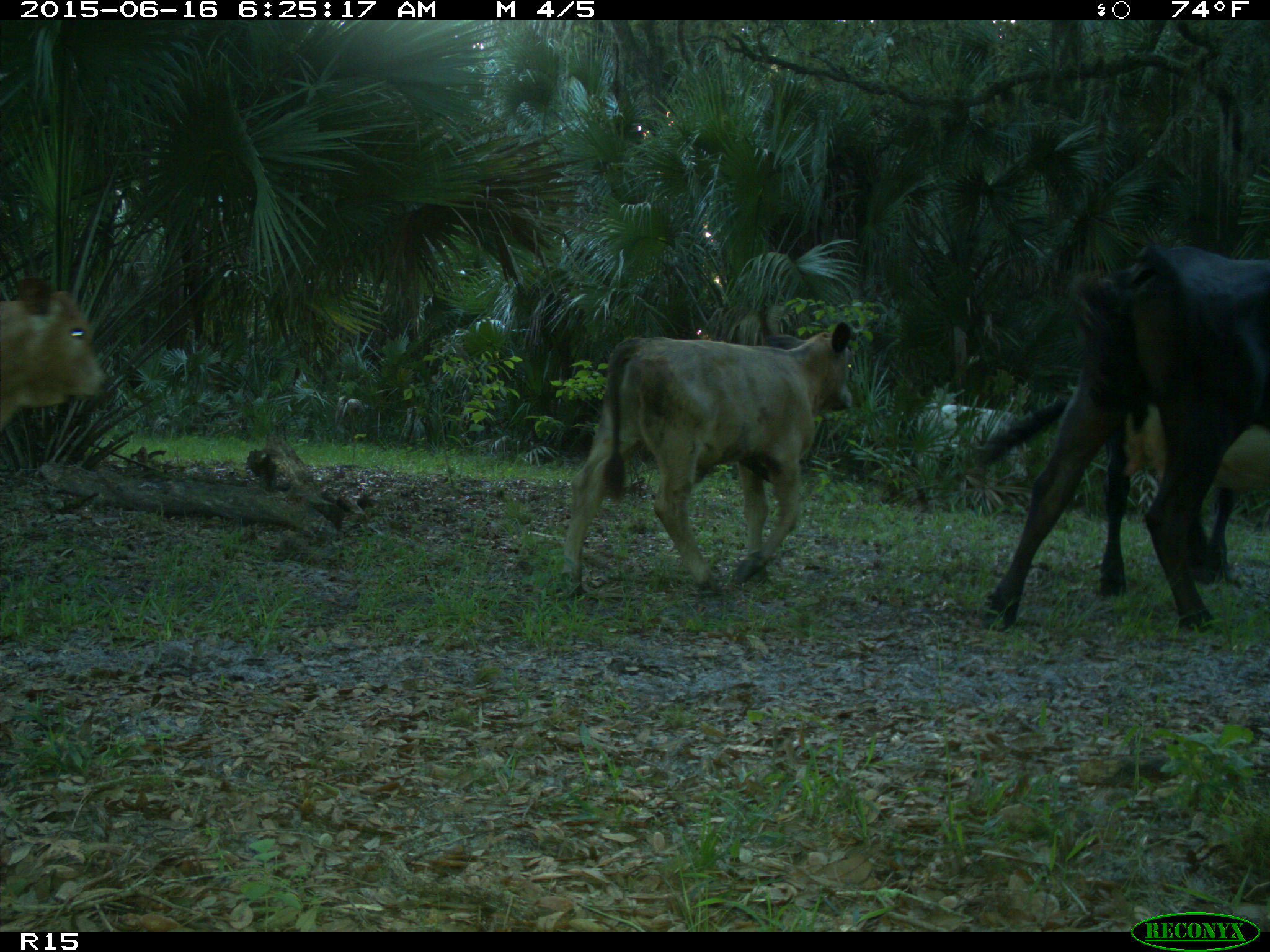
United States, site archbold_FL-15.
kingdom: Animalia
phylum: Chordata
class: Mammalia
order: Artiodactyla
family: Bovidae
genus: Bos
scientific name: Bos taurus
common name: domestic cow